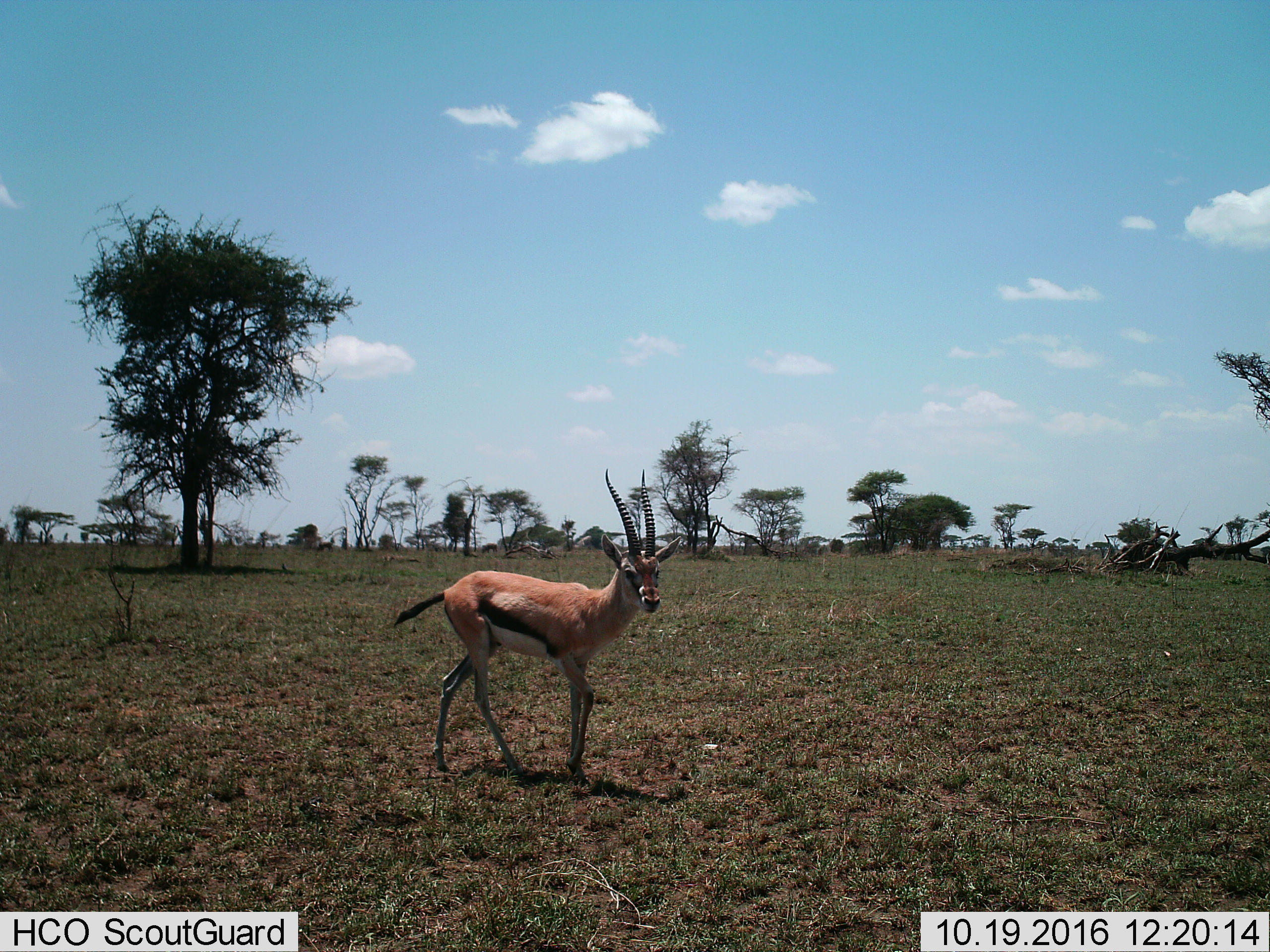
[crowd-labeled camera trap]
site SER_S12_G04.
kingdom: Animalia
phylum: Chordata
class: Mammalia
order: Artiodactyla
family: Bovidae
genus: Eudorcas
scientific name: Eudorcas thomsonii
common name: thomson's gazelle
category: gazellethomsons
Gazellethomsons (thomson's gazelle) (Eudorcas thomsonii), count 1. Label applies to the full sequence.